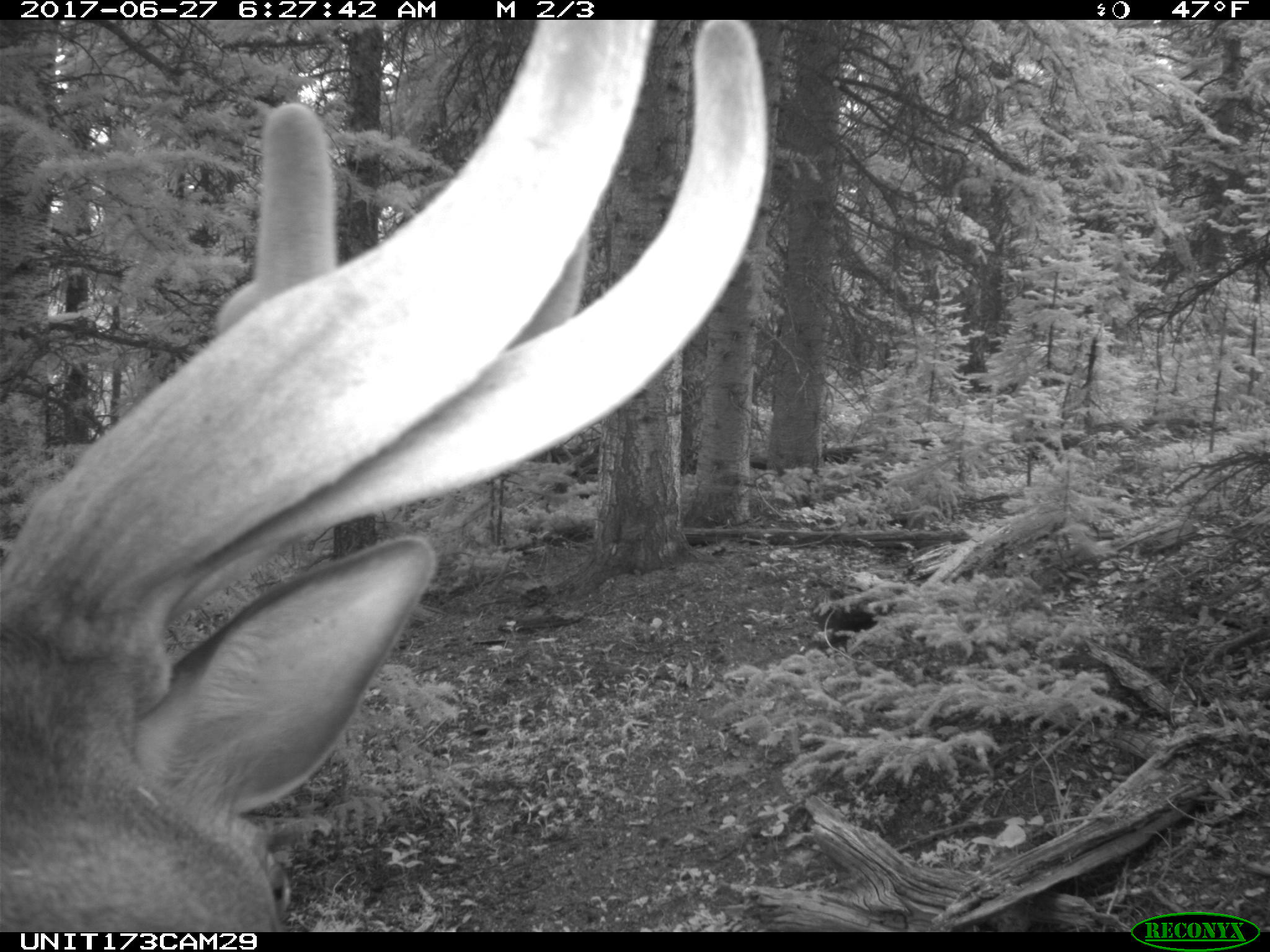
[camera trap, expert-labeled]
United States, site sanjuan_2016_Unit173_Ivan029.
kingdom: Animalia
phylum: Chordata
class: Mammalia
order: Artiodactyla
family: Cervidae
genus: Cervus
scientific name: Cervus elaphus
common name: red deer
Cervus elaphus (red deer).